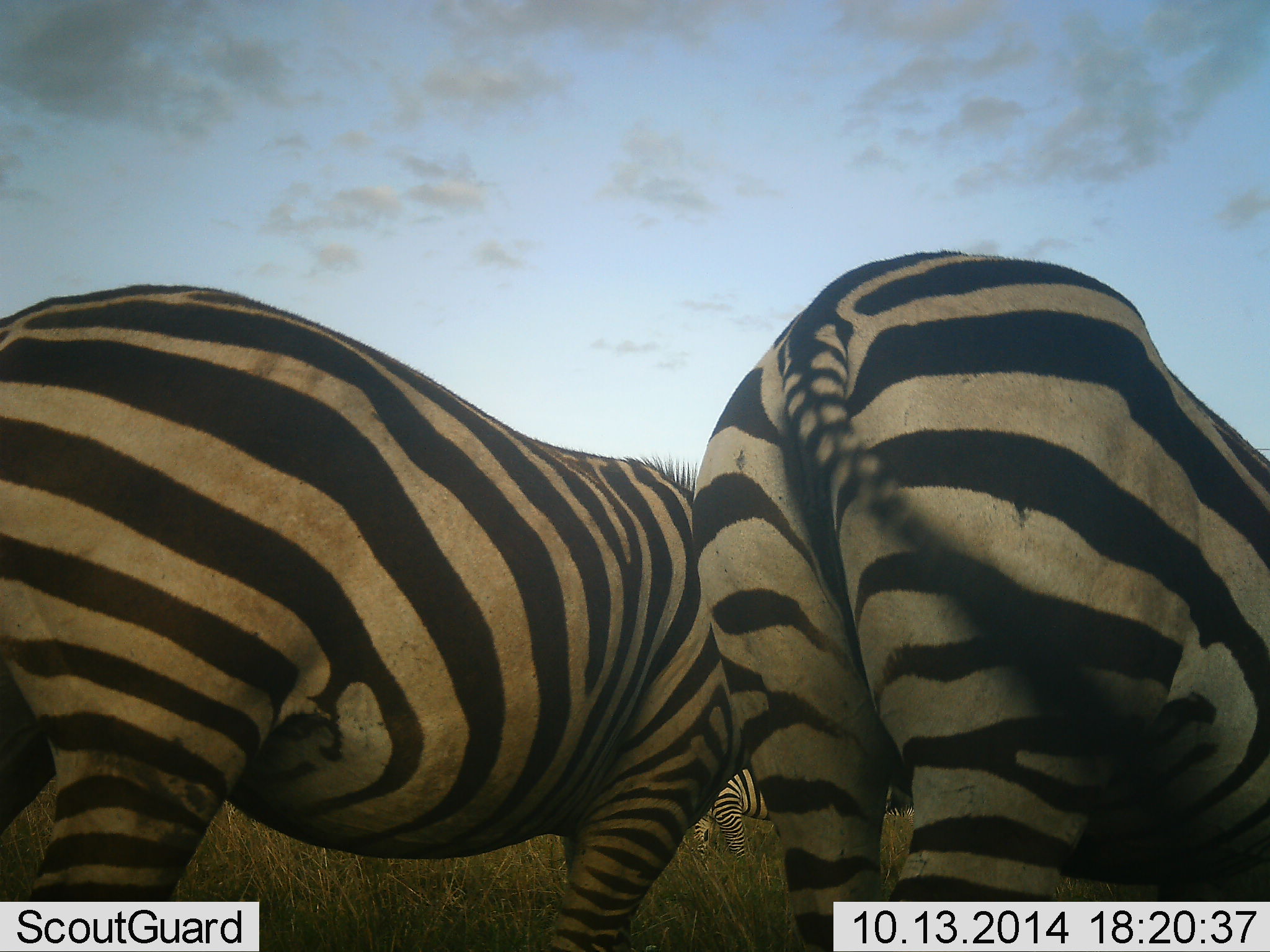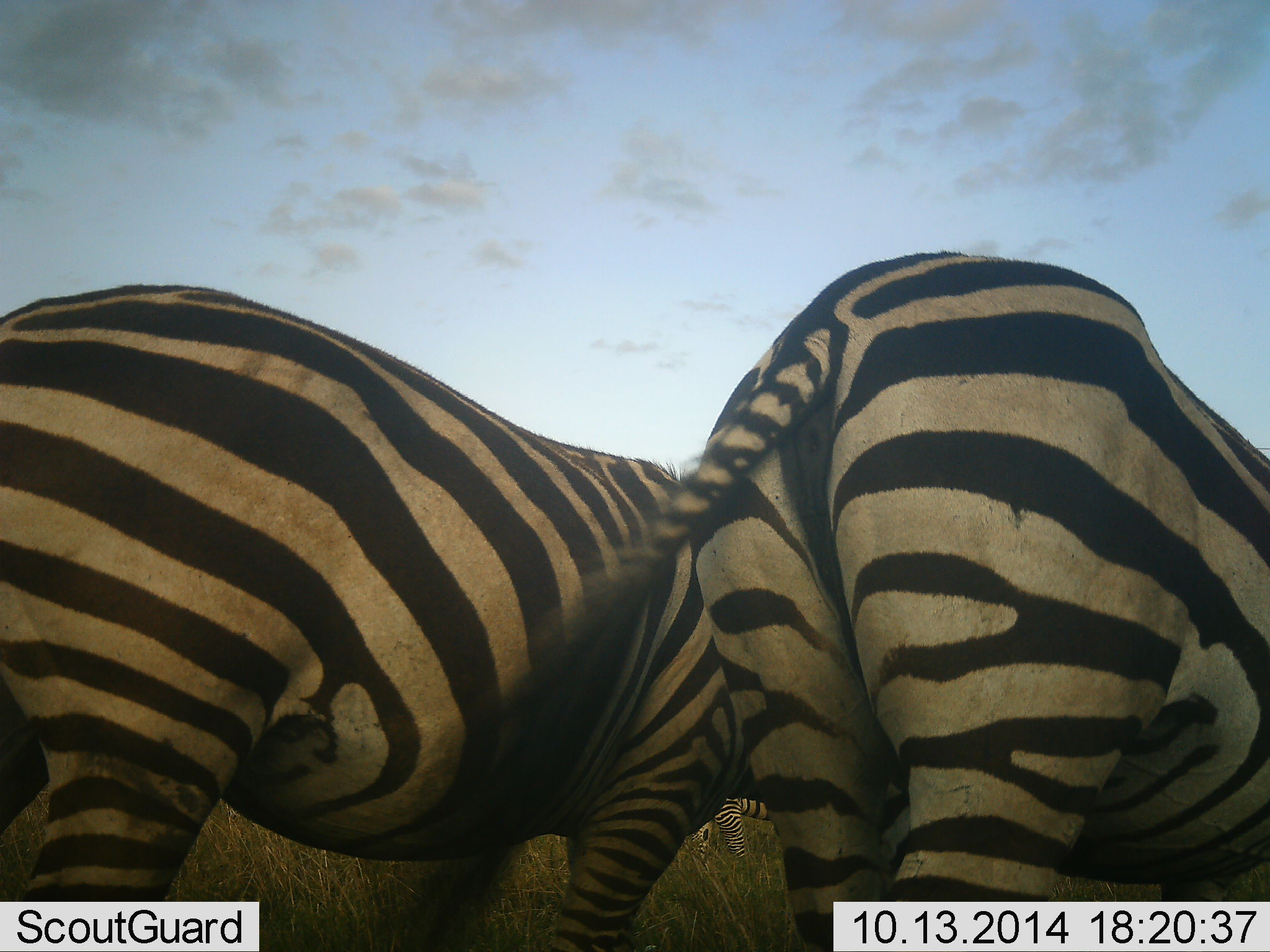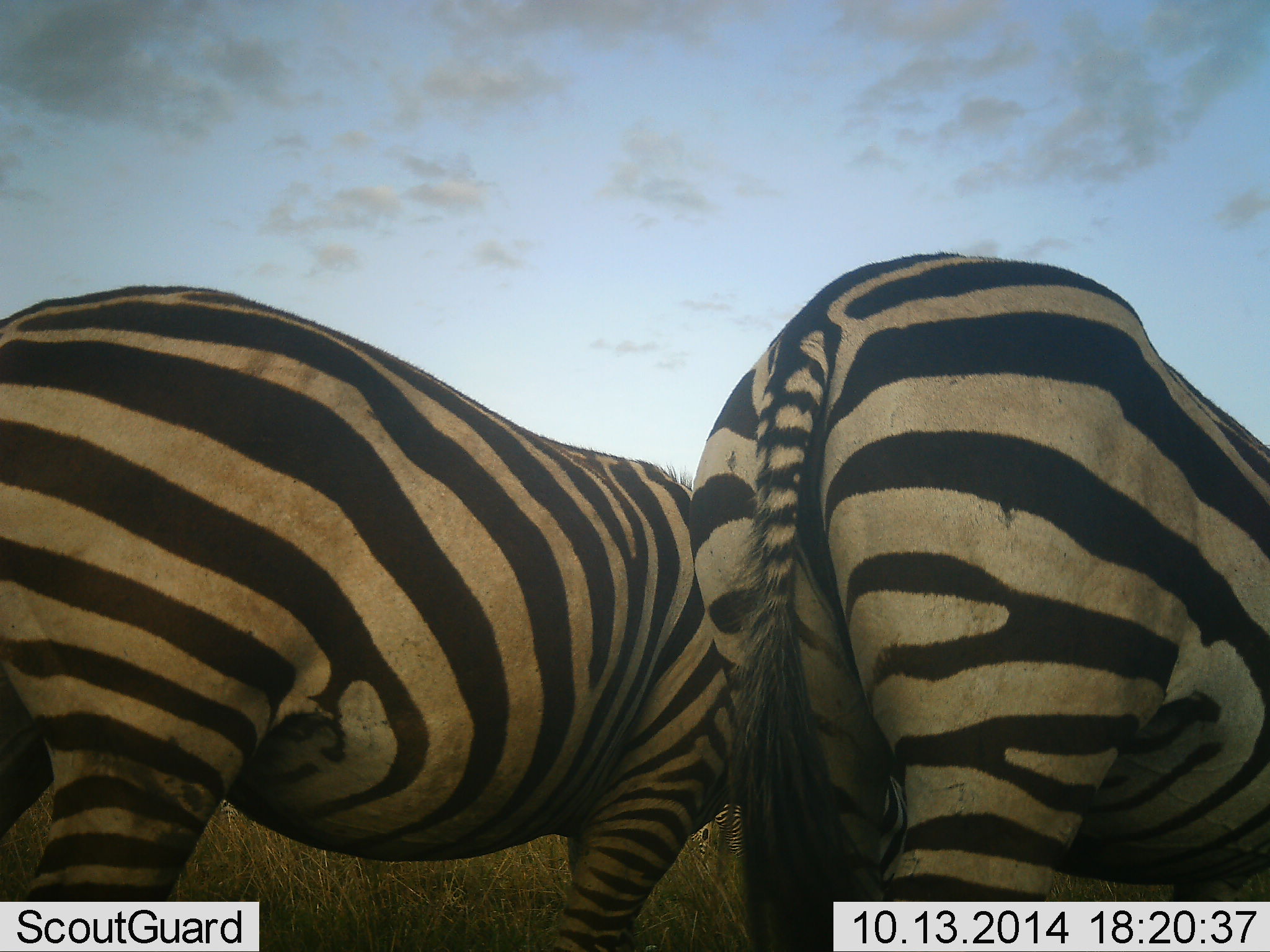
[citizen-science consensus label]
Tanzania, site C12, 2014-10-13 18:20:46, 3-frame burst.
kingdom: Animalia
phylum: Chordata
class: Mammalia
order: Perissodactyla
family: Equidae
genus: Equus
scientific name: Equus quagga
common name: plains zebra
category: zebra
Zebra (plains zebra) (Equus quagga), count 3. Behavior (volunteer vote fractions): standing 100%, resting 0%, moving 0%, interacting 0%. Young present (vote fraction): 0%. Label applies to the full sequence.